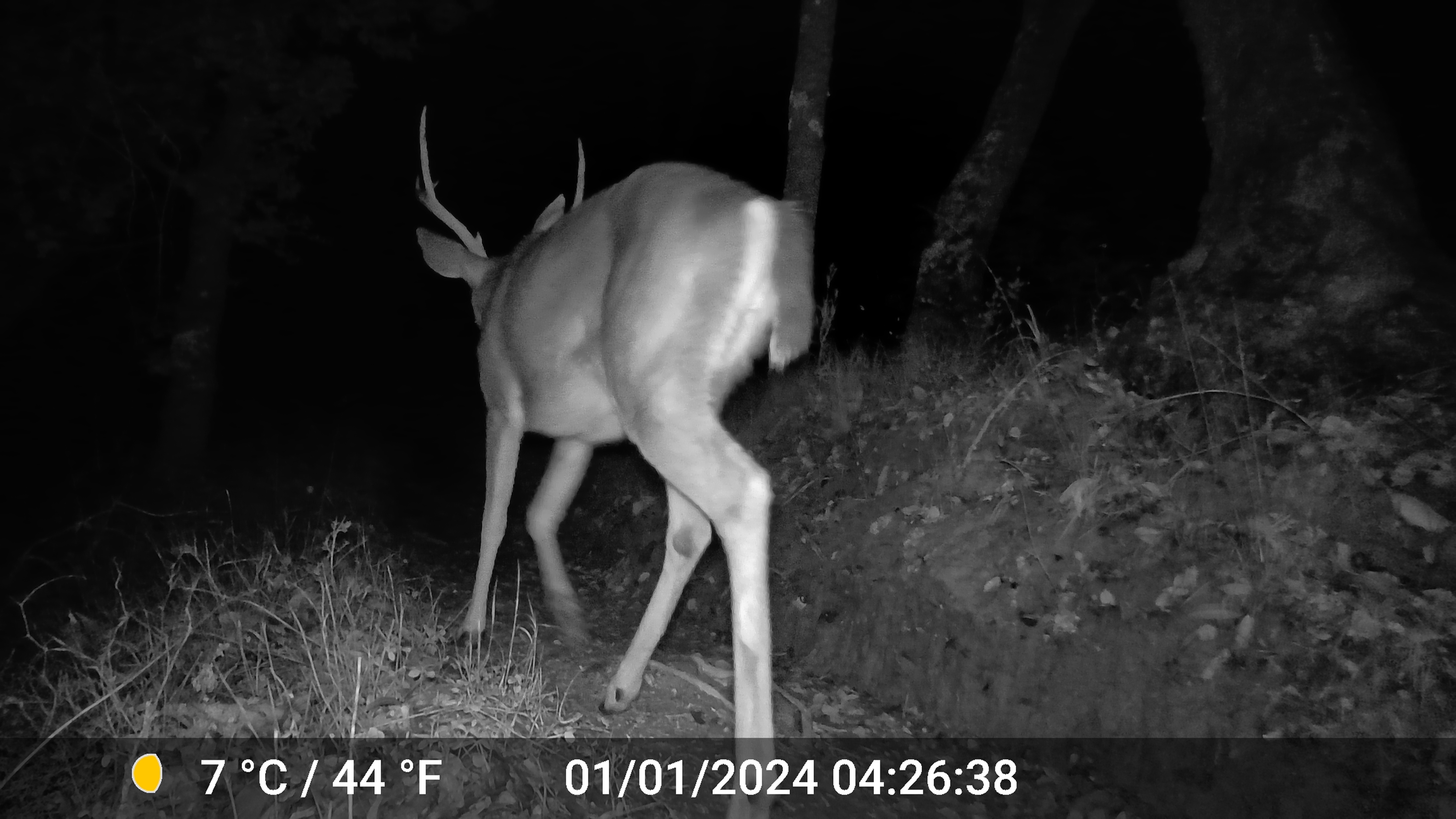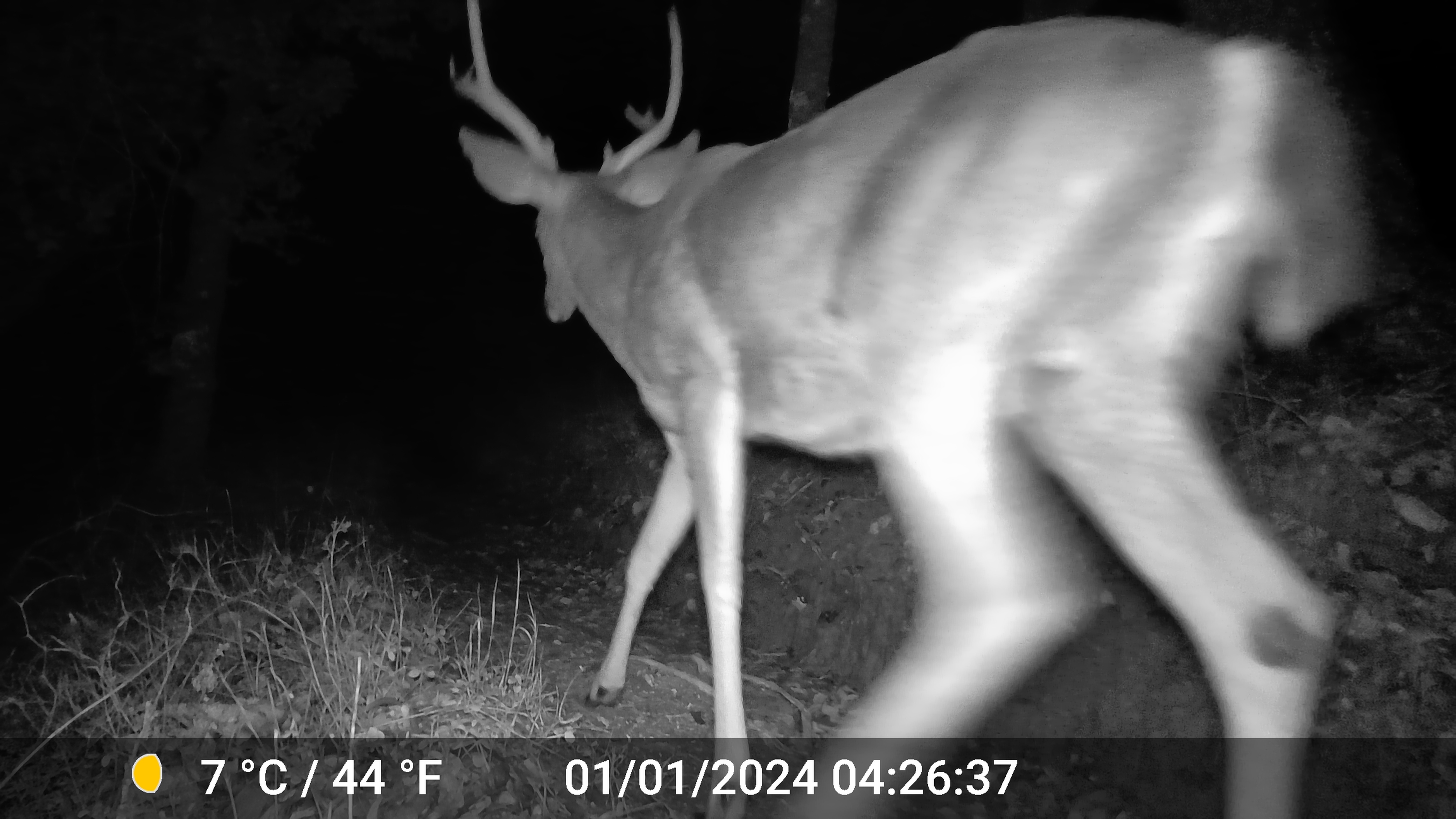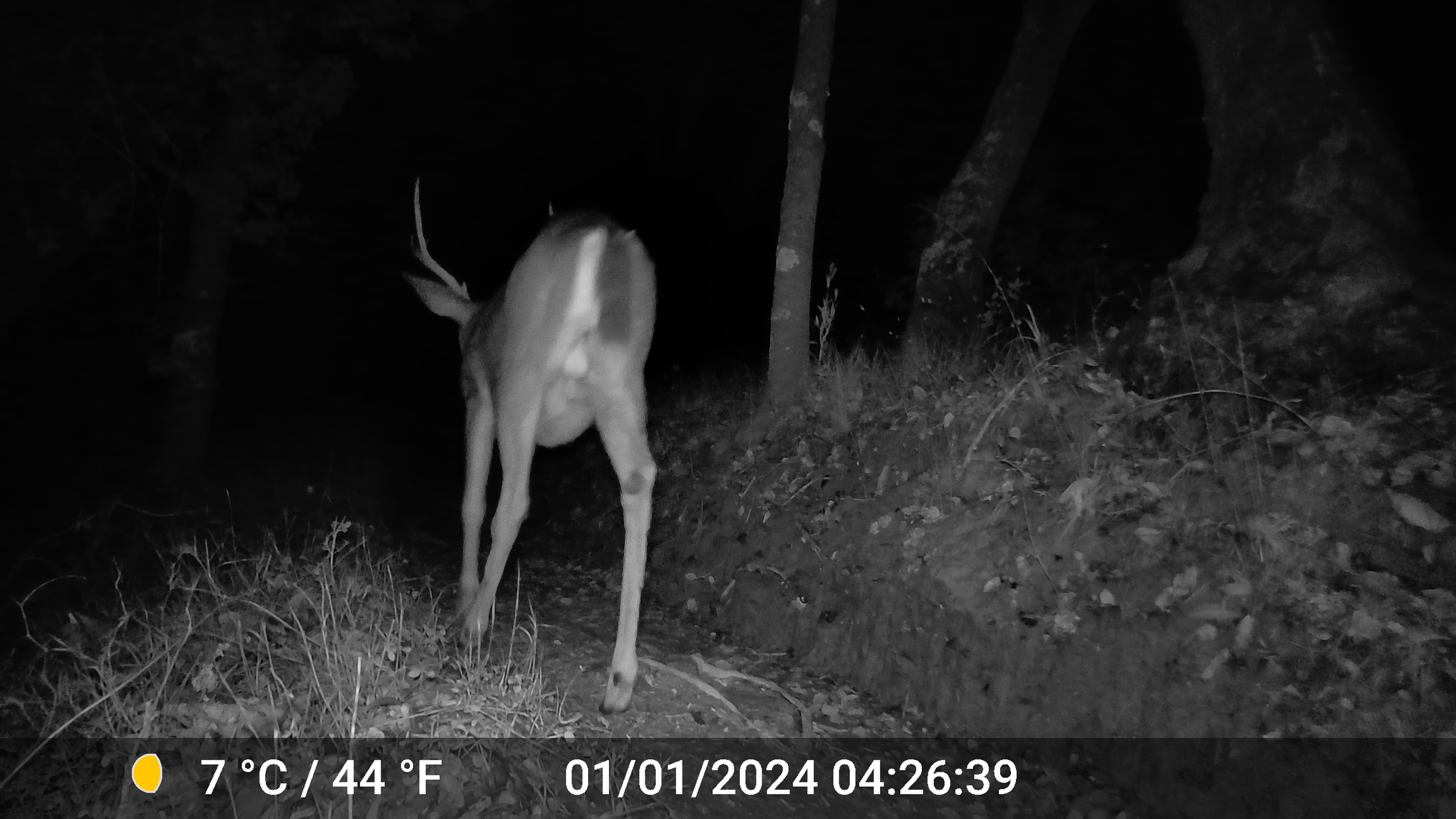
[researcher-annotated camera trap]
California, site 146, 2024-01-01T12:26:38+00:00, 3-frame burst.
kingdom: Animalia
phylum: Chordata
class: Mammalia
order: Artiodactyla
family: Cervidae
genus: Odocoileus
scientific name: Odocoileus hemionus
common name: mule deer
Mule deer (Odocoileus hemionus).